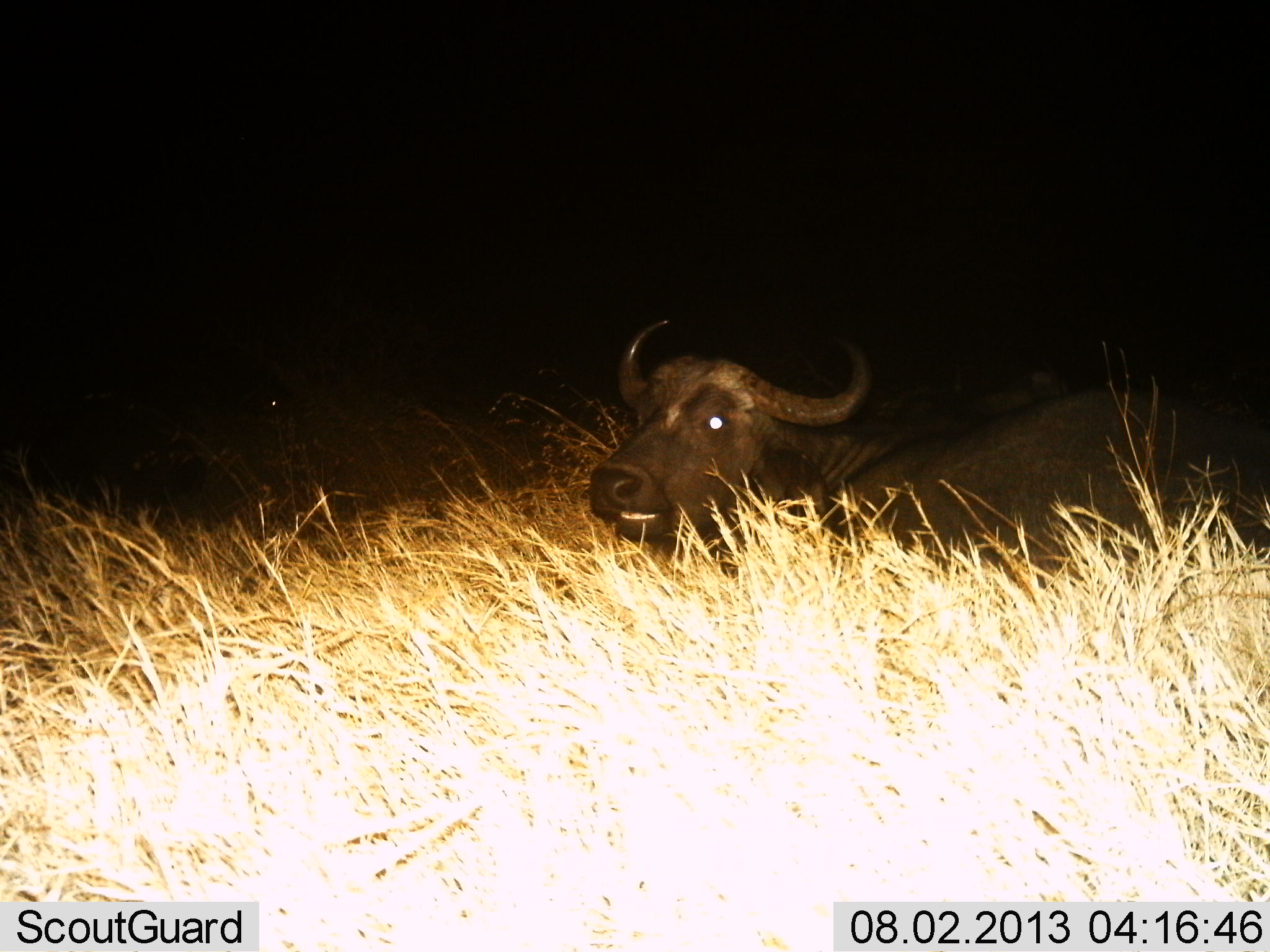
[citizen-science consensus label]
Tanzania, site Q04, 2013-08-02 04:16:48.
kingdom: Animalia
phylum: Chordata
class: Mammalia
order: Artiodactyla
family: Bovidae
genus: Syncerus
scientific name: Syncerus caffer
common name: cape buffalo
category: buffalo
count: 1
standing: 10%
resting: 90%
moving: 0%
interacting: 0%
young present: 0%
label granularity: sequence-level